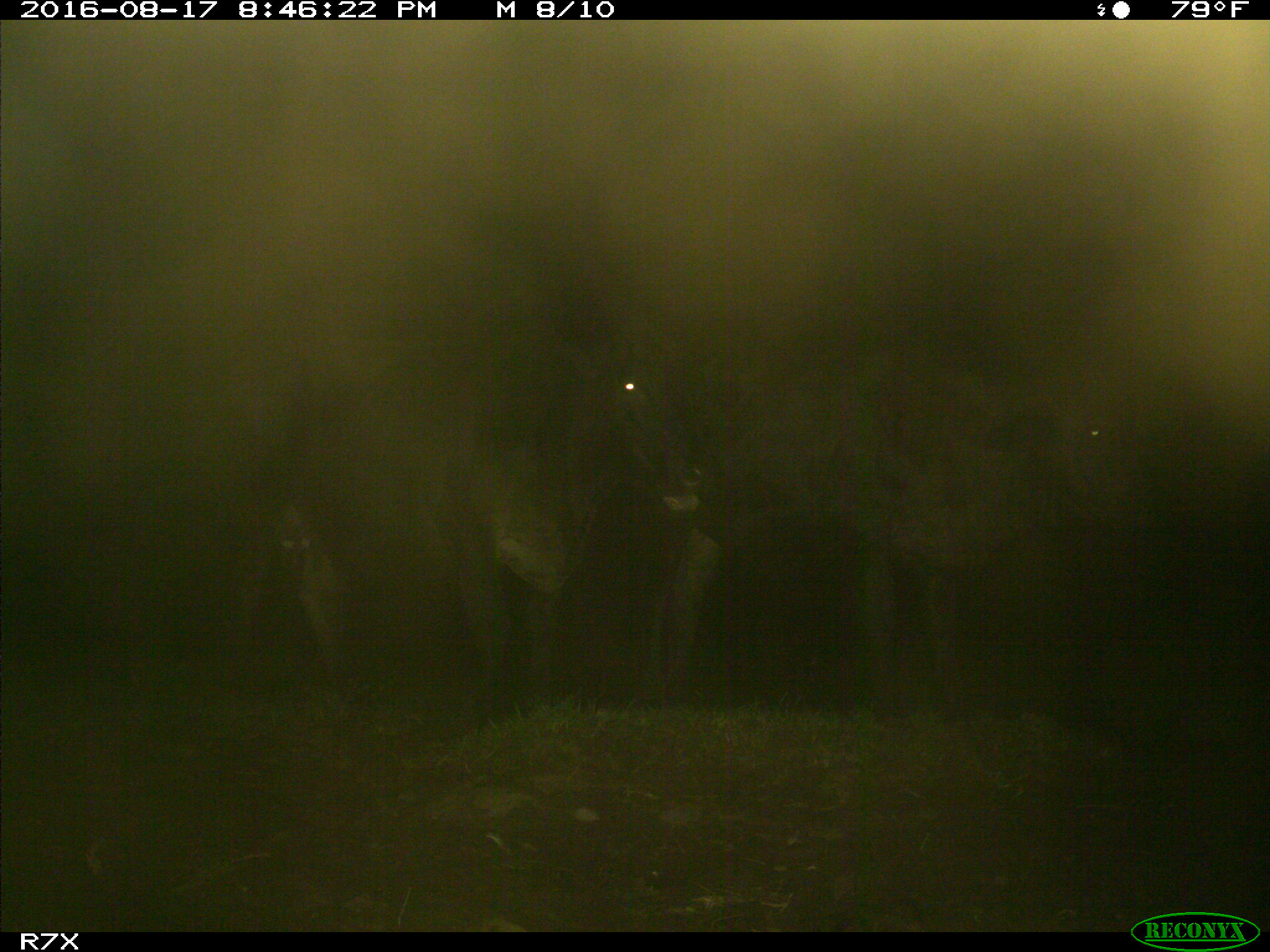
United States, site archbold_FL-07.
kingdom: Animalia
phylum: Chordata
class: Mammalia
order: Artiodactyla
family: Bovidae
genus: Bos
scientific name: Bos taurus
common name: domestic cow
Bos taurus (domestic cow).